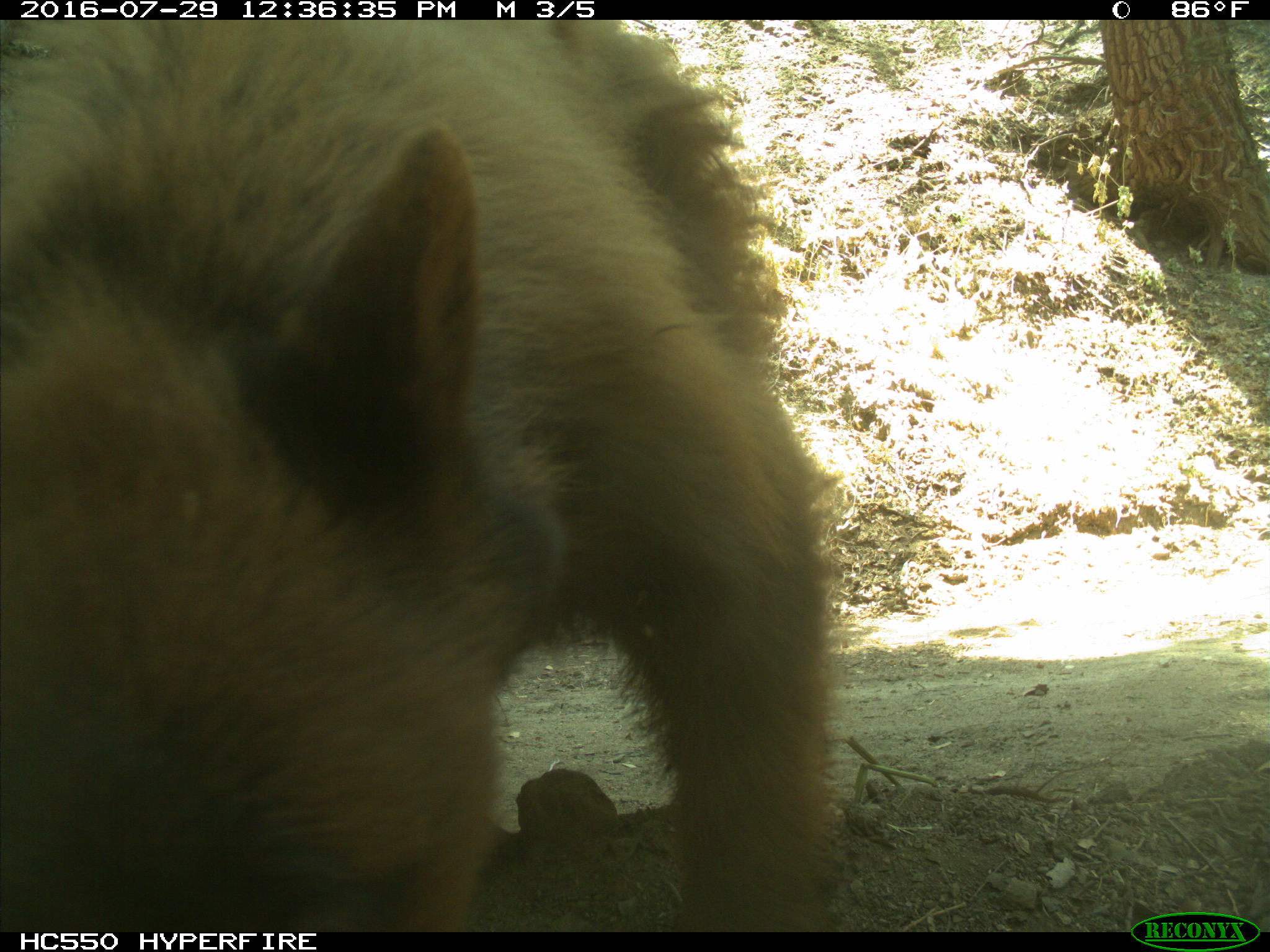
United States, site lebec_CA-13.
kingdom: Animalia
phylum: Chordata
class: Mammalia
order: Carnivora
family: Ursidae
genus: Ursus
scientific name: Ursus americanus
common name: american black bear